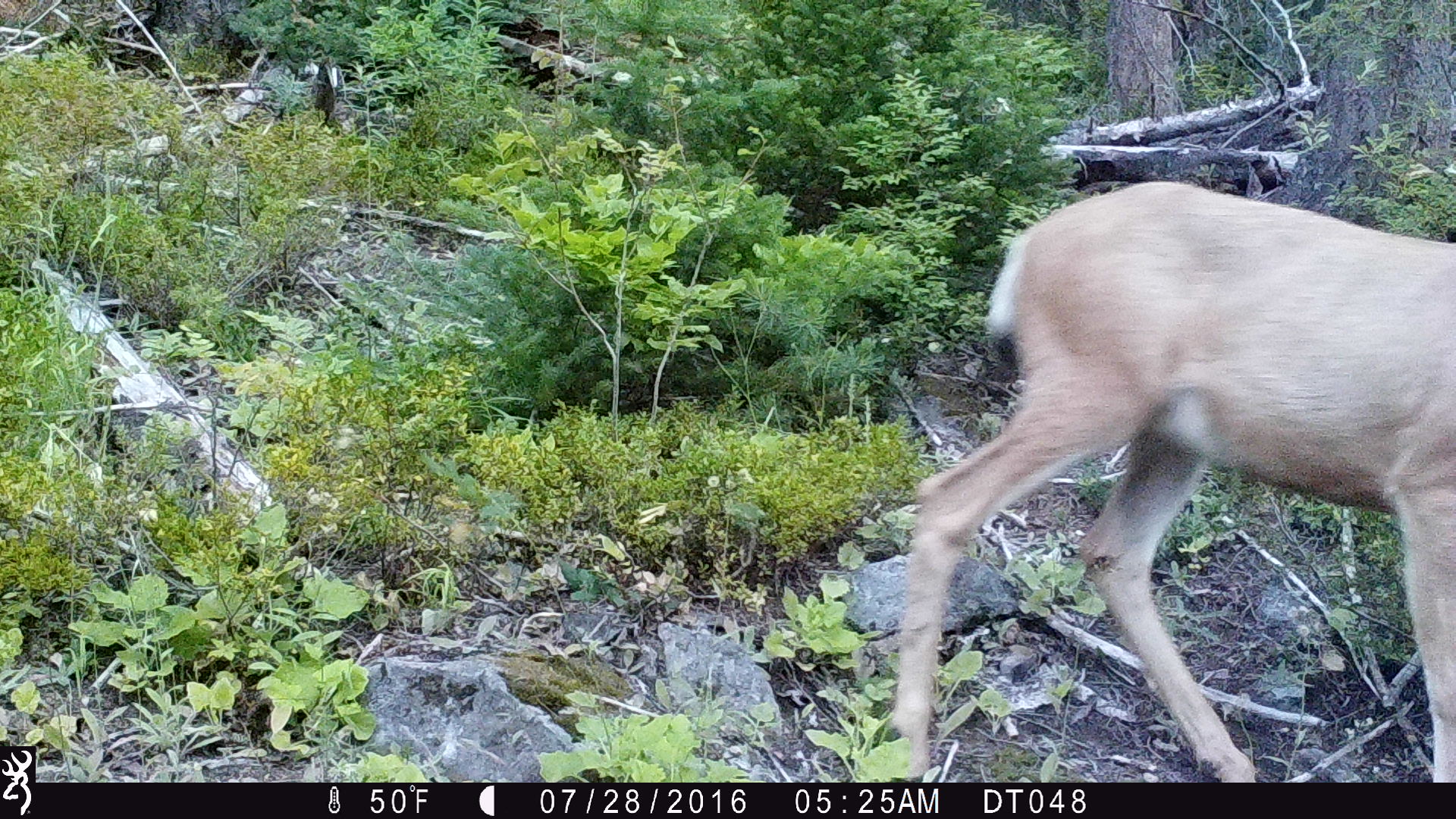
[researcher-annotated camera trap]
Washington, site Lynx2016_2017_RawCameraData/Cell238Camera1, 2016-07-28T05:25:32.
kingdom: Animalia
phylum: Chordata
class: Mammalia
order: Artiodactyla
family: Cervidae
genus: Odocoileus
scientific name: Odocoileus hemionus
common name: mule deer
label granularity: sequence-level